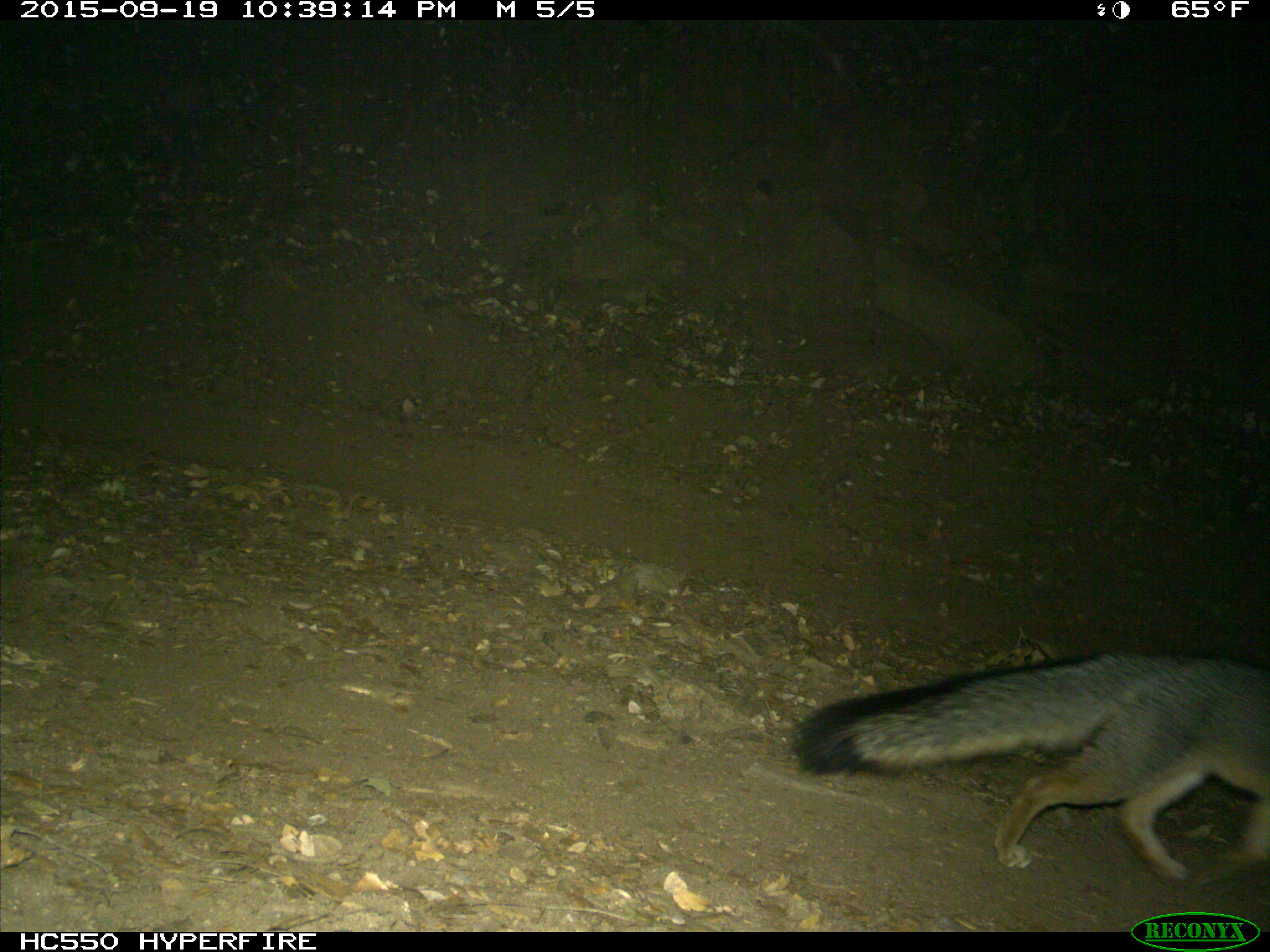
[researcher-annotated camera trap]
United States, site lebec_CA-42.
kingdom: Animalia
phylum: Chordata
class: Mammalia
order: Carnivora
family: Canidae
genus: Urocyon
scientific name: Urocyon cinereoargenteus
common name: gray fox